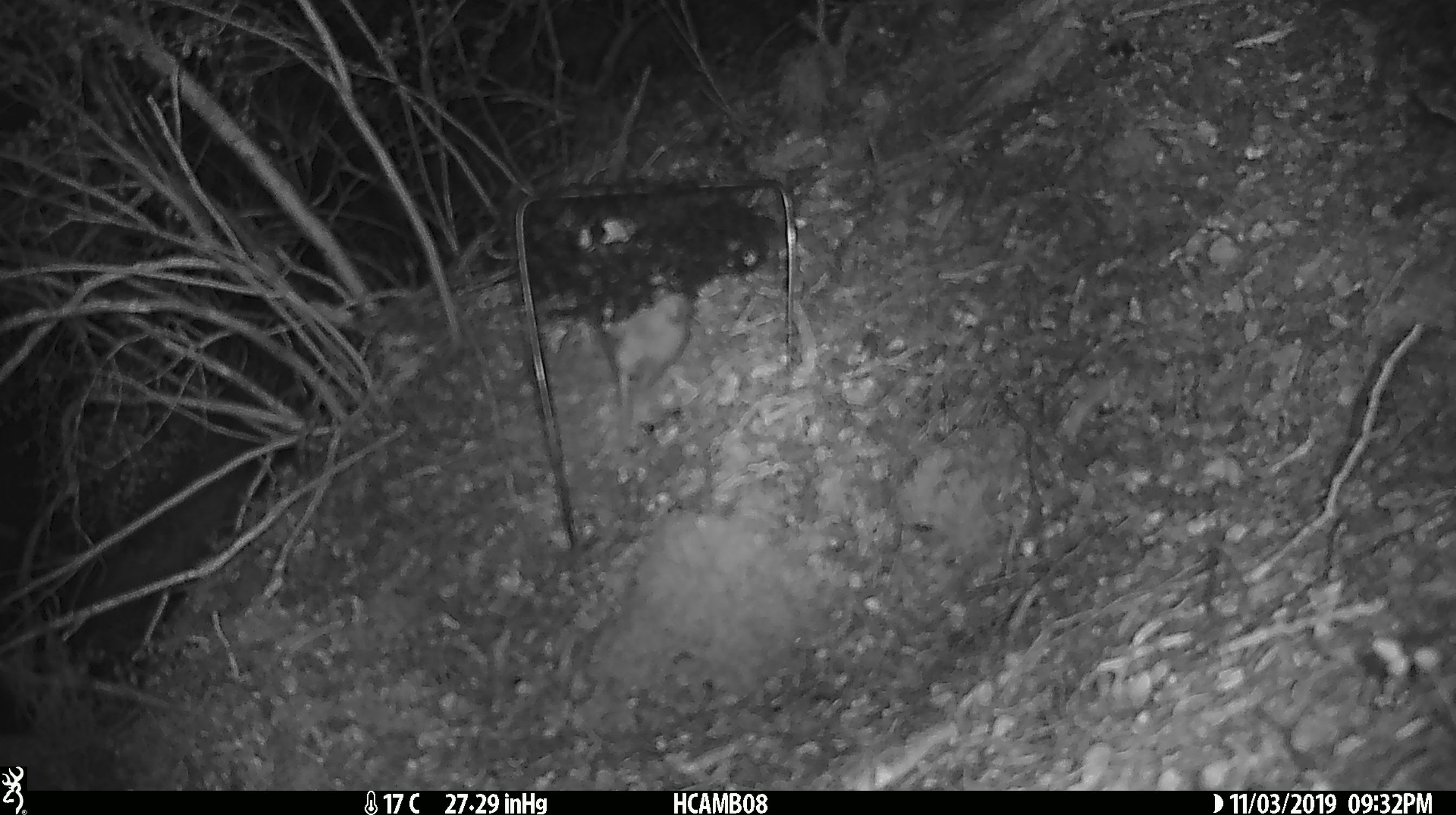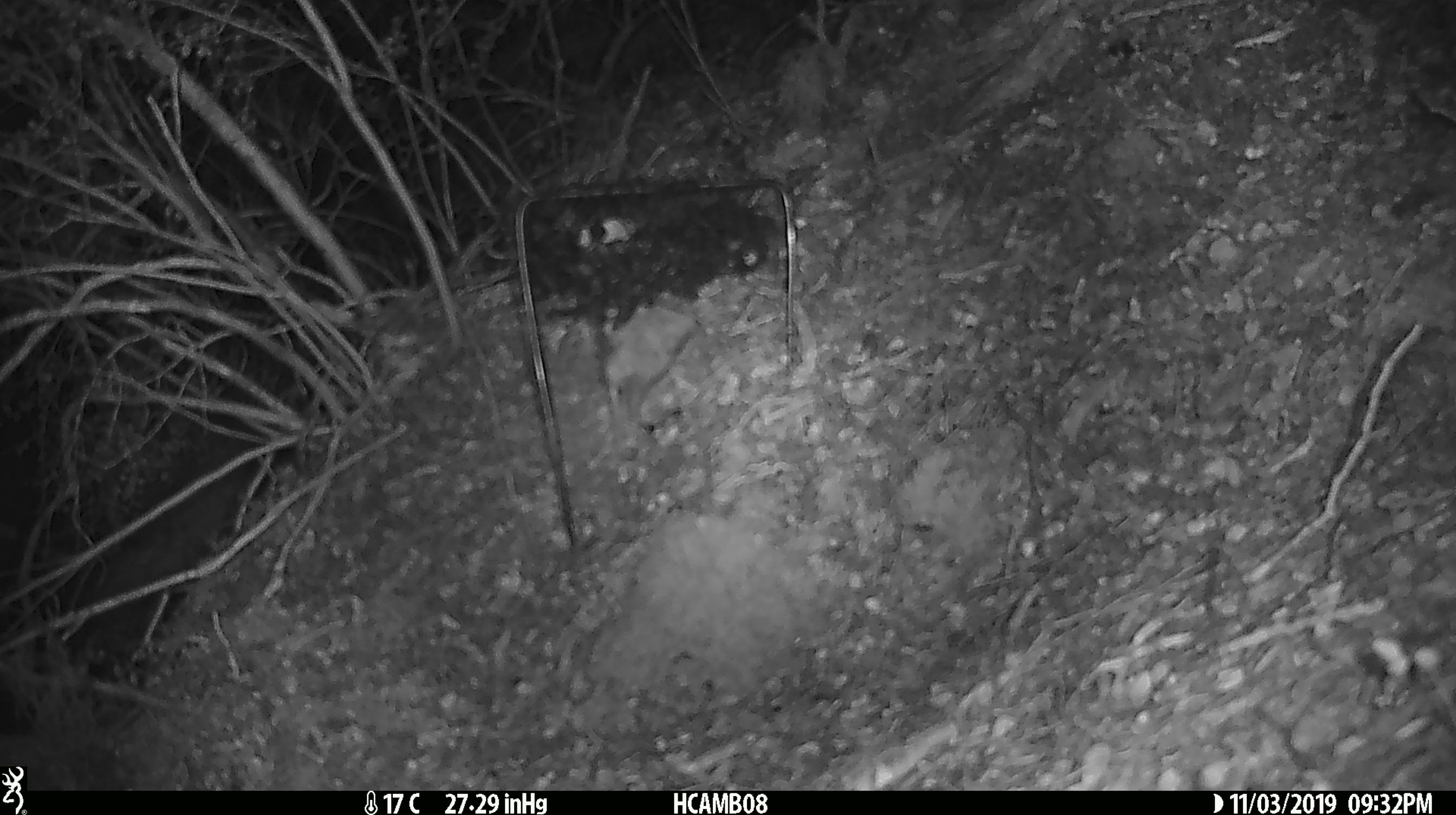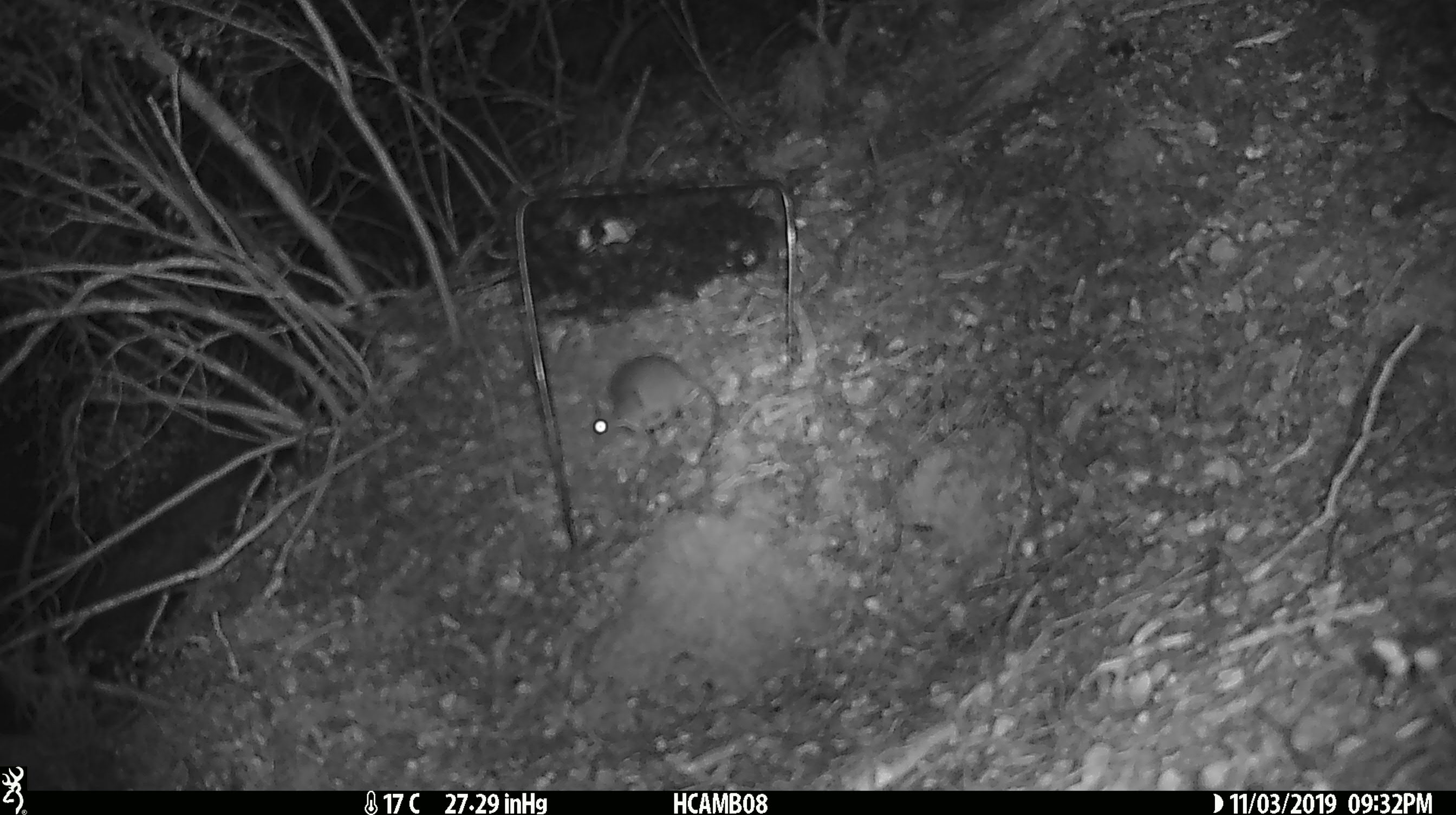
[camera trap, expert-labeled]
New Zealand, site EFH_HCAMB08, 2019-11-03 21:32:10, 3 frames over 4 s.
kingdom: Animalia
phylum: Chordata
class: Mammalia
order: Rodentia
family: Muridae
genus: Mus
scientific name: Mus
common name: mouse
Mouse (Mus).